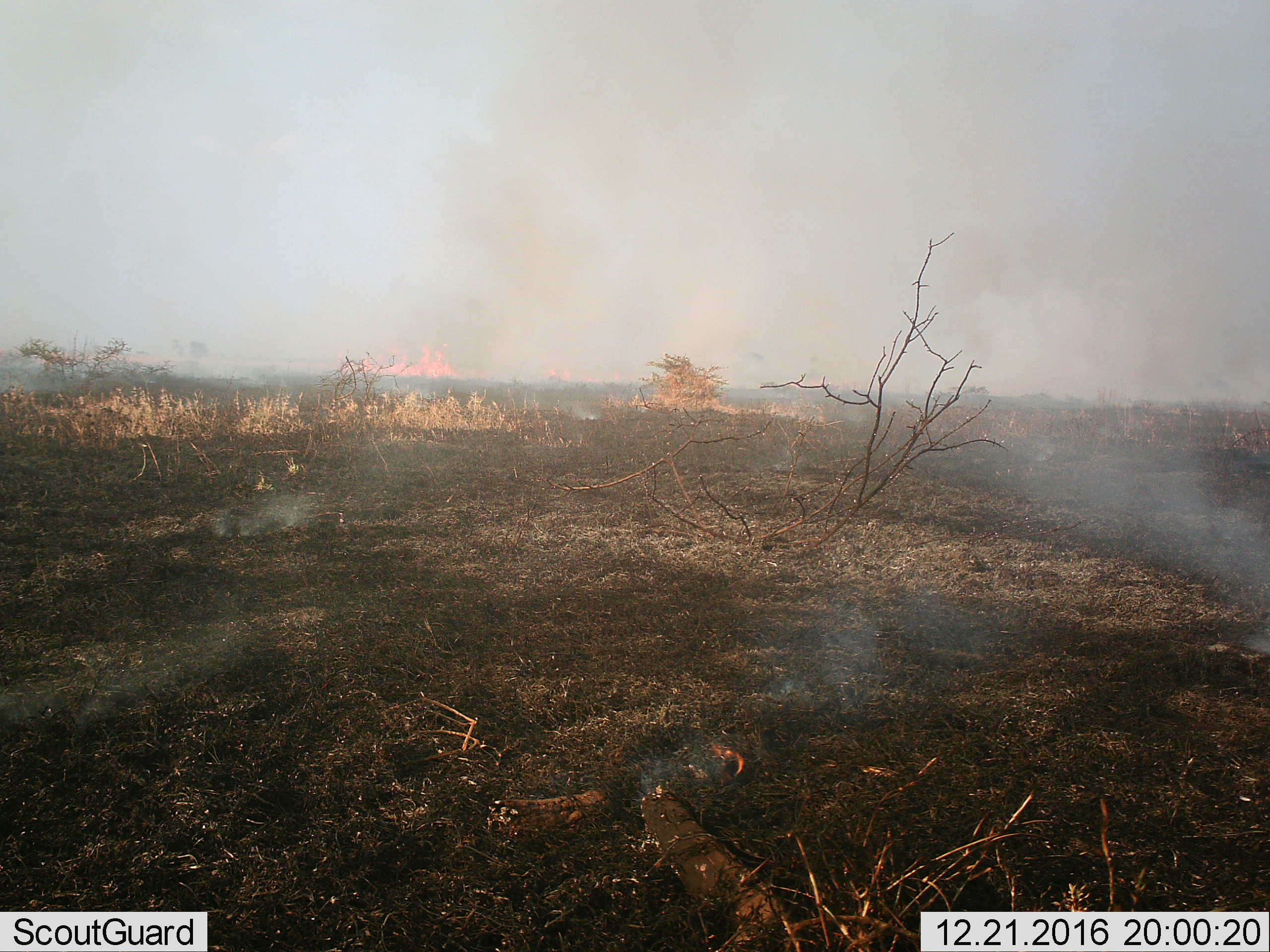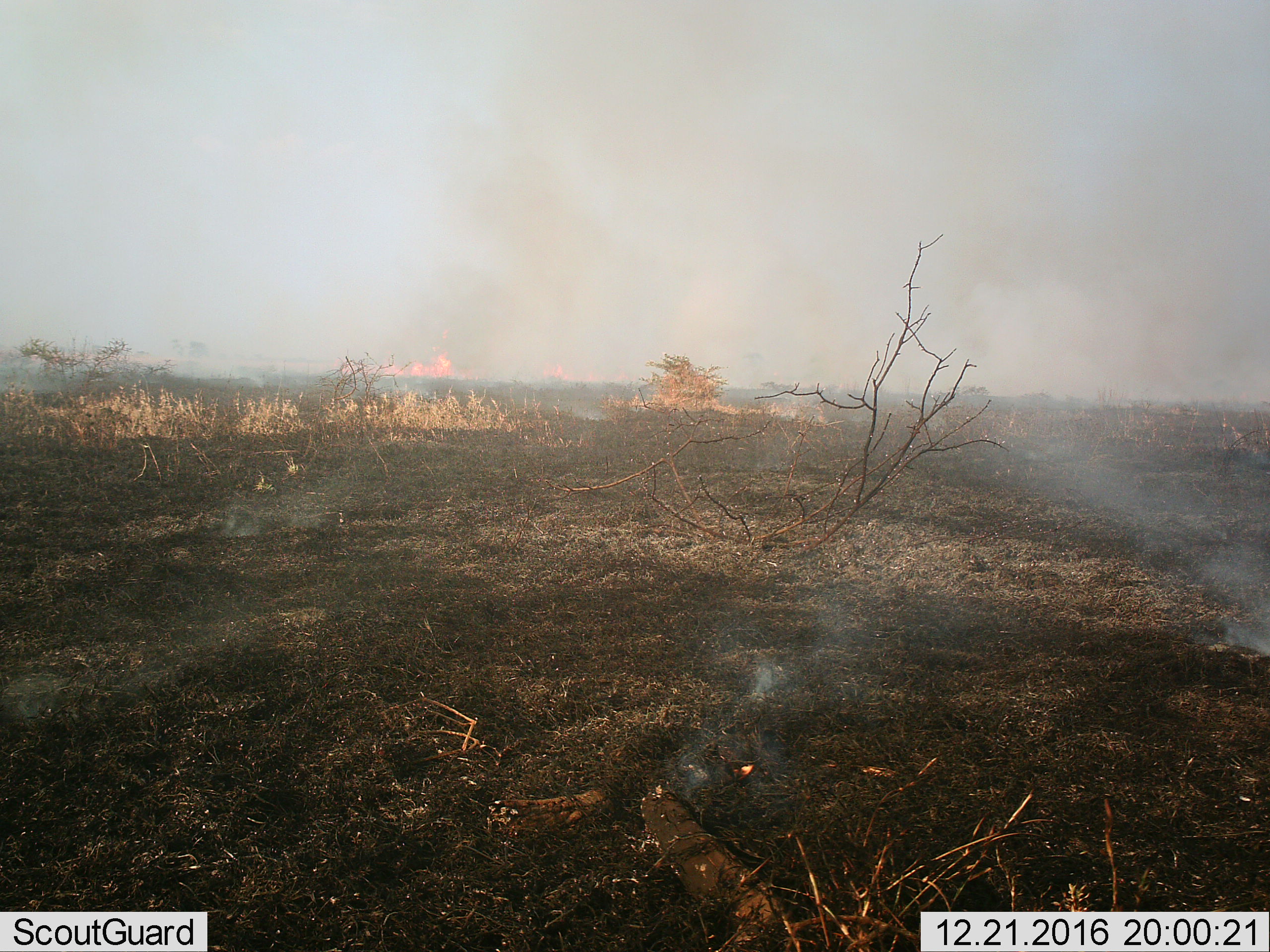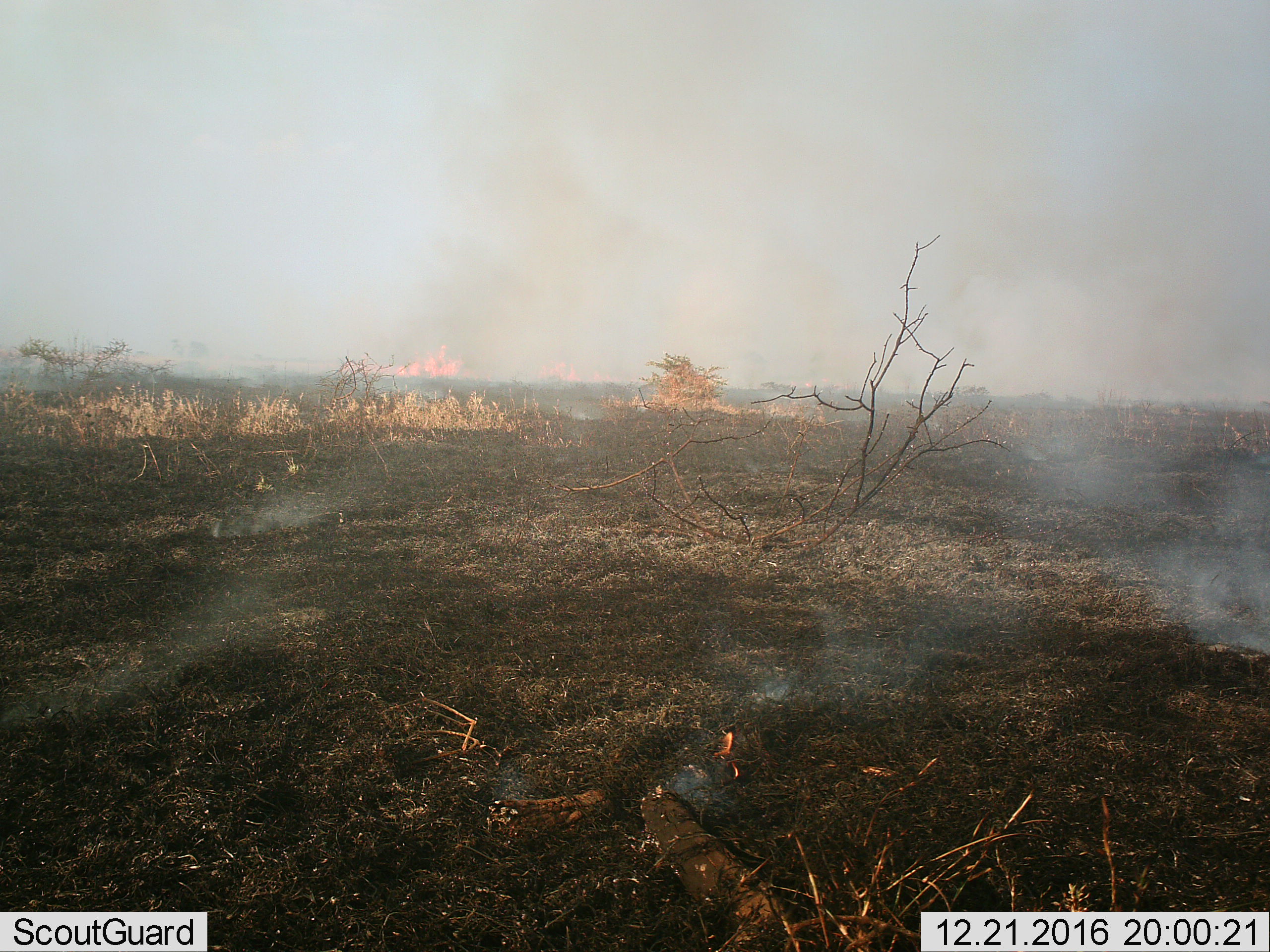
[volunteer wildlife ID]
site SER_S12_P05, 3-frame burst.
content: unidentified animal